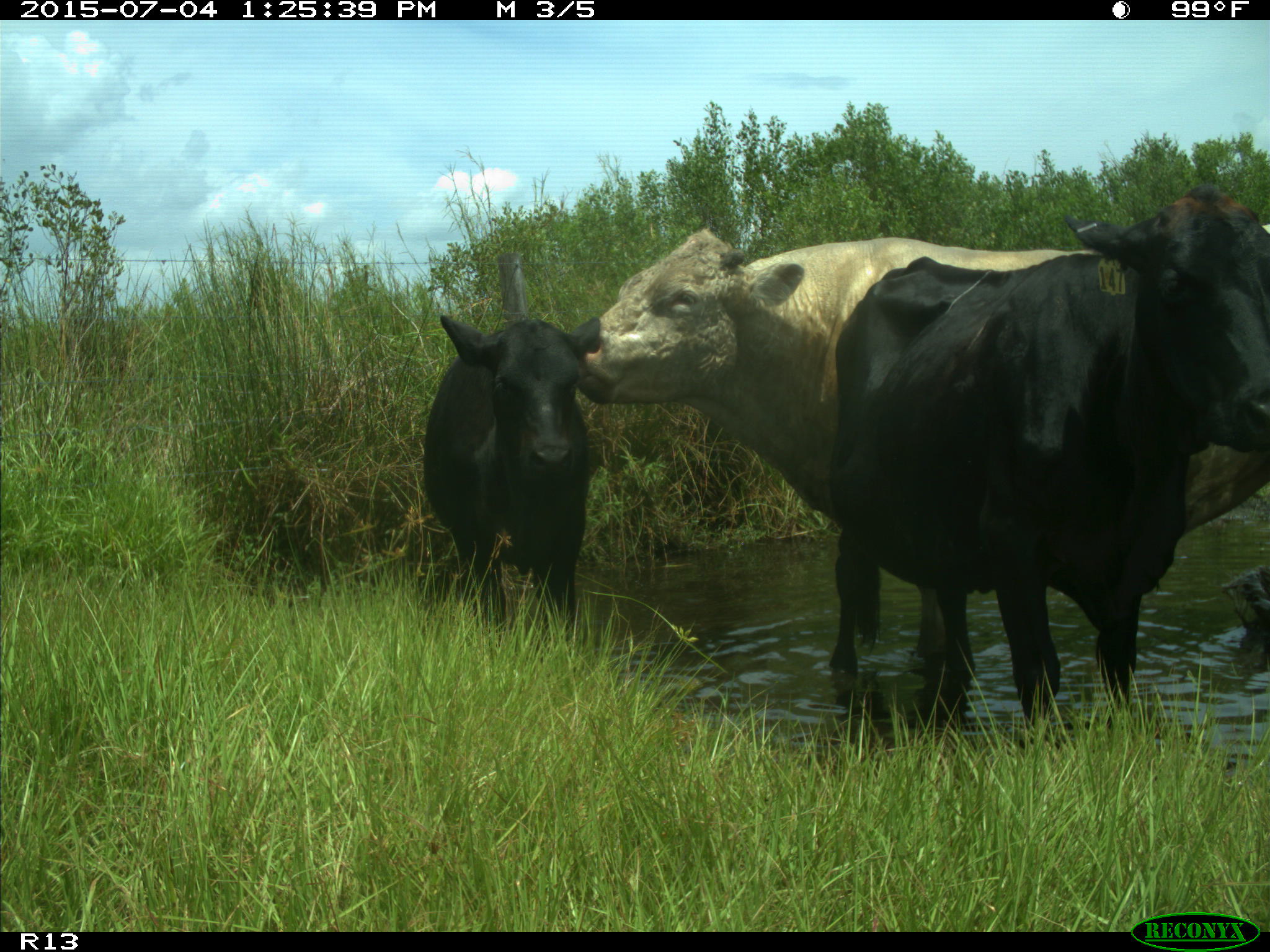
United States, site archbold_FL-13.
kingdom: Animalia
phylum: Chordata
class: Mammalia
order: Artiodactyla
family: Bovidae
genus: Bos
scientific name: Bos taurus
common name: domestic cow